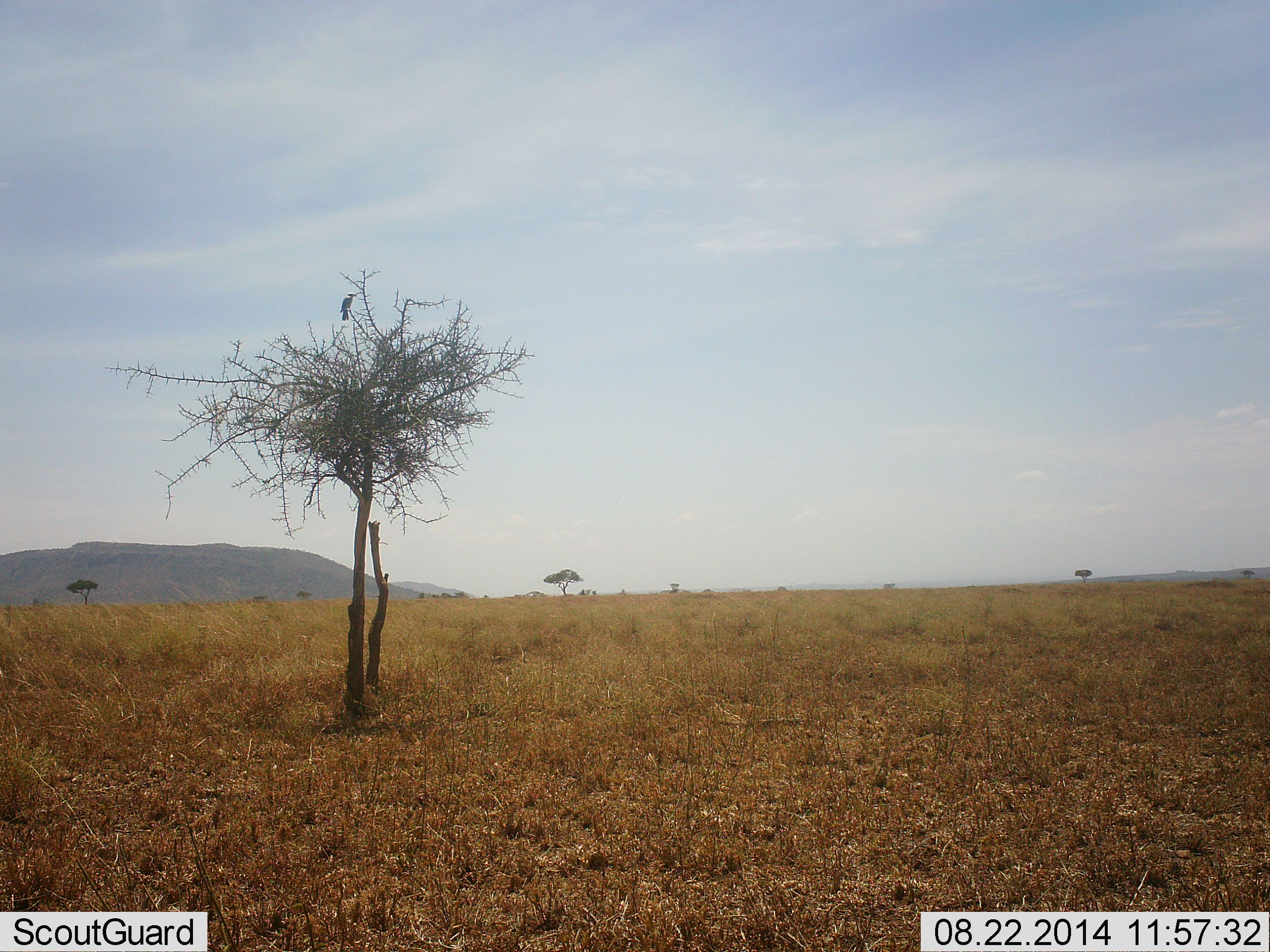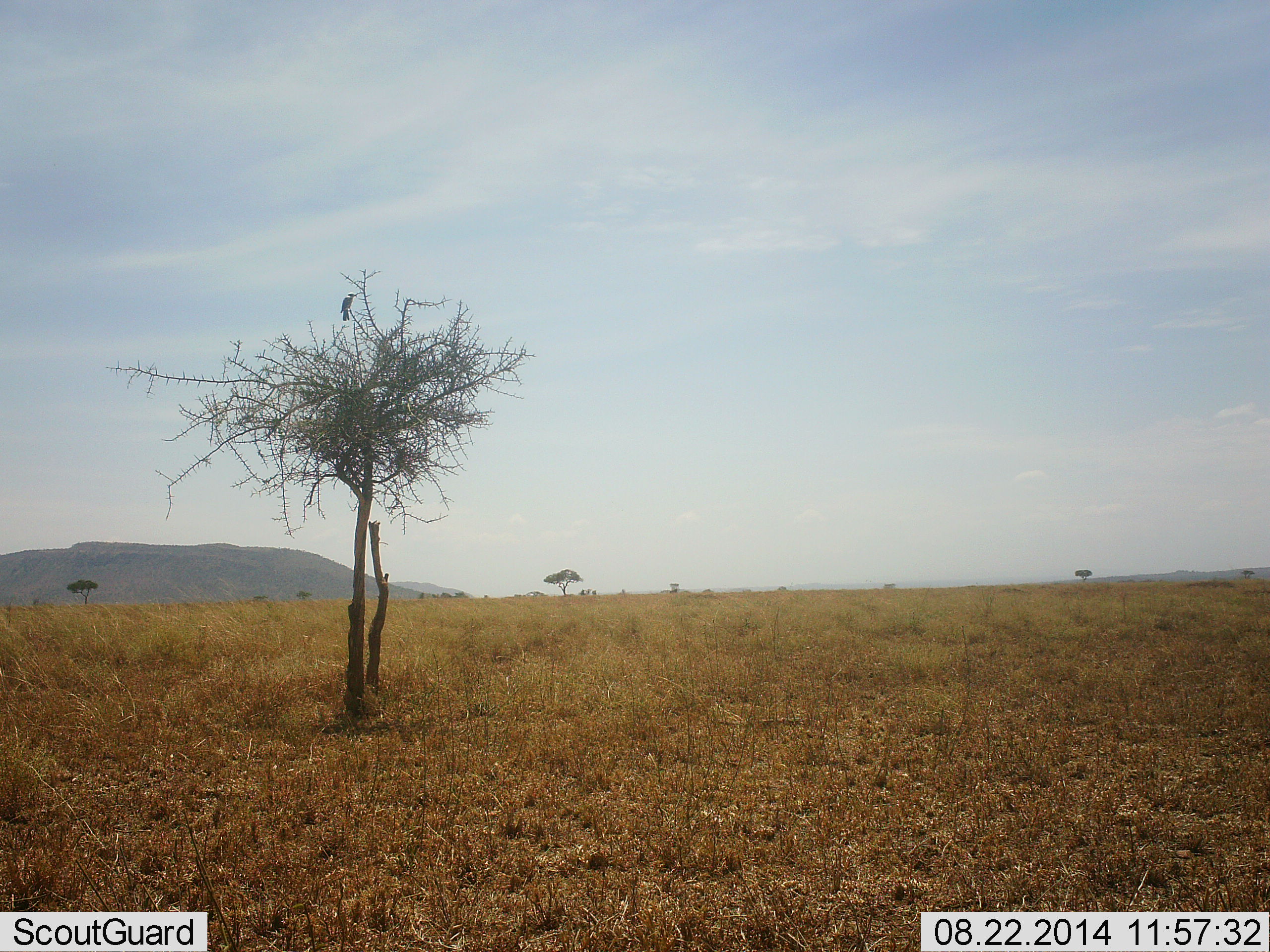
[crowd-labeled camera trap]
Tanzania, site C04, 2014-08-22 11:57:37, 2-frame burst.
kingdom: Animalia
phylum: Chordata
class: Aves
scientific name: Aves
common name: bird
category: otherbird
Otherbird (bird) (Aves), count 1. Behavior (volunteer vote fractions): standing 40%, resting 60%, moving 0%, interacting 0%. Young present (vote fraction): 0%. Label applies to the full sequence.